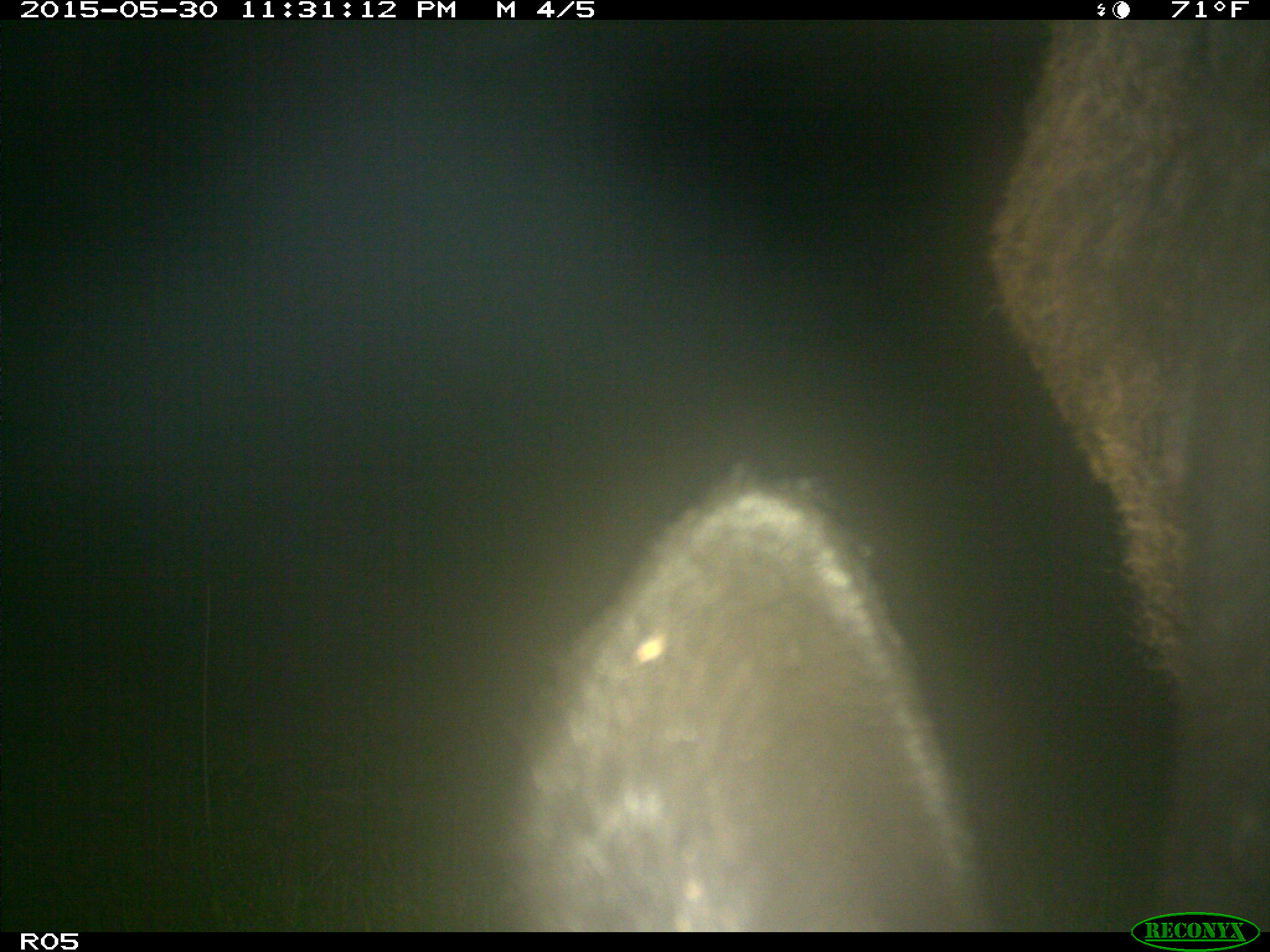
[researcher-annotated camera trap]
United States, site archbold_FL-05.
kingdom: Animalia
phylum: Chordata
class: Mammalia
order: Artiodactyla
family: Bovidae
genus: Bos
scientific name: Bos taurus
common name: domestic cow